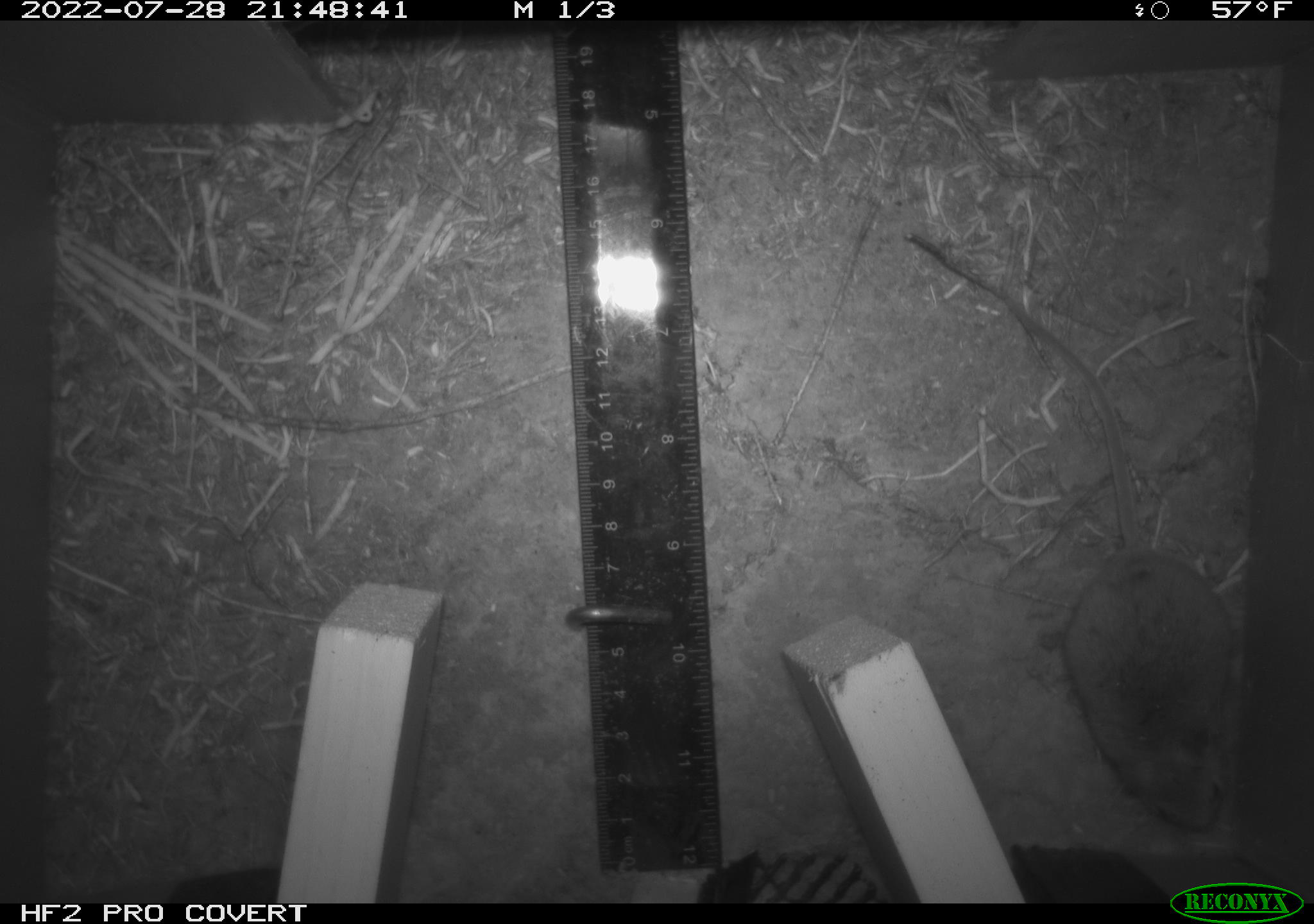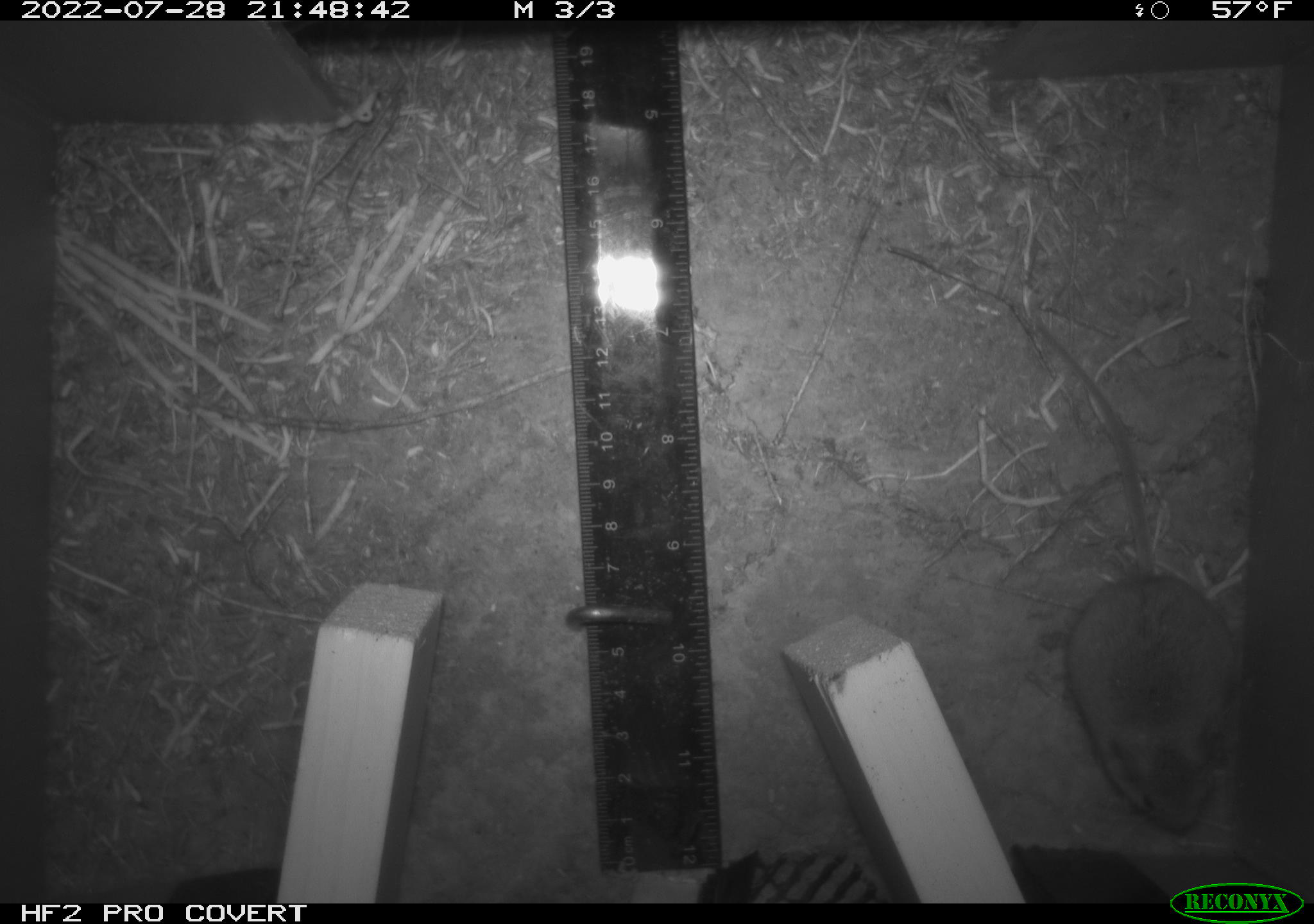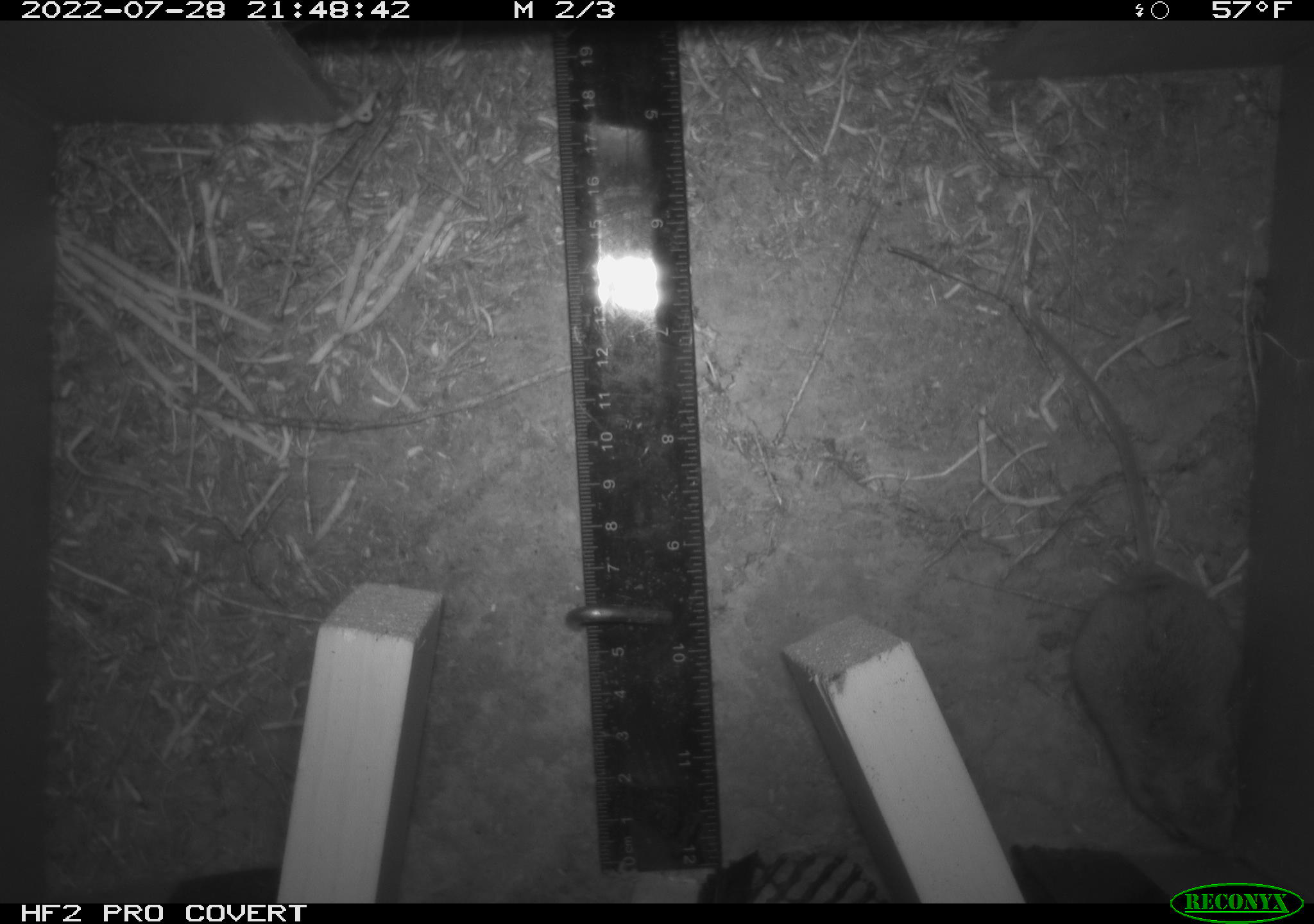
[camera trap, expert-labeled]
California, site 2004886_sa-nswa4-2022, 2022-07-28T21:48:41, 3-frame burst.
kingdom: Animalia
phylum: Chordata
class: Mammalia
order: Rodentia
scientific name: Rodentia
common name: rodent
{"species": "rodent (Rodentia)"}